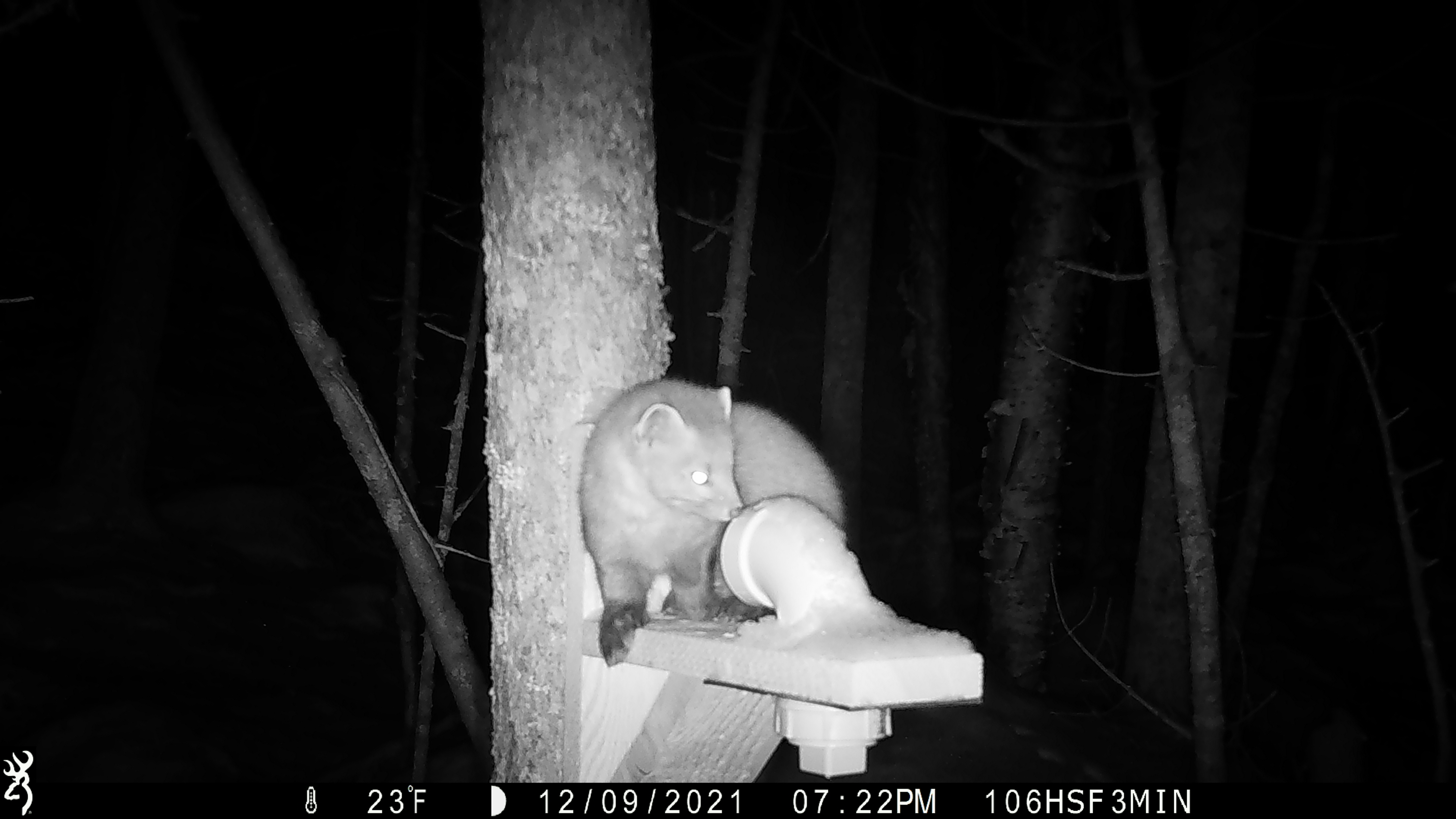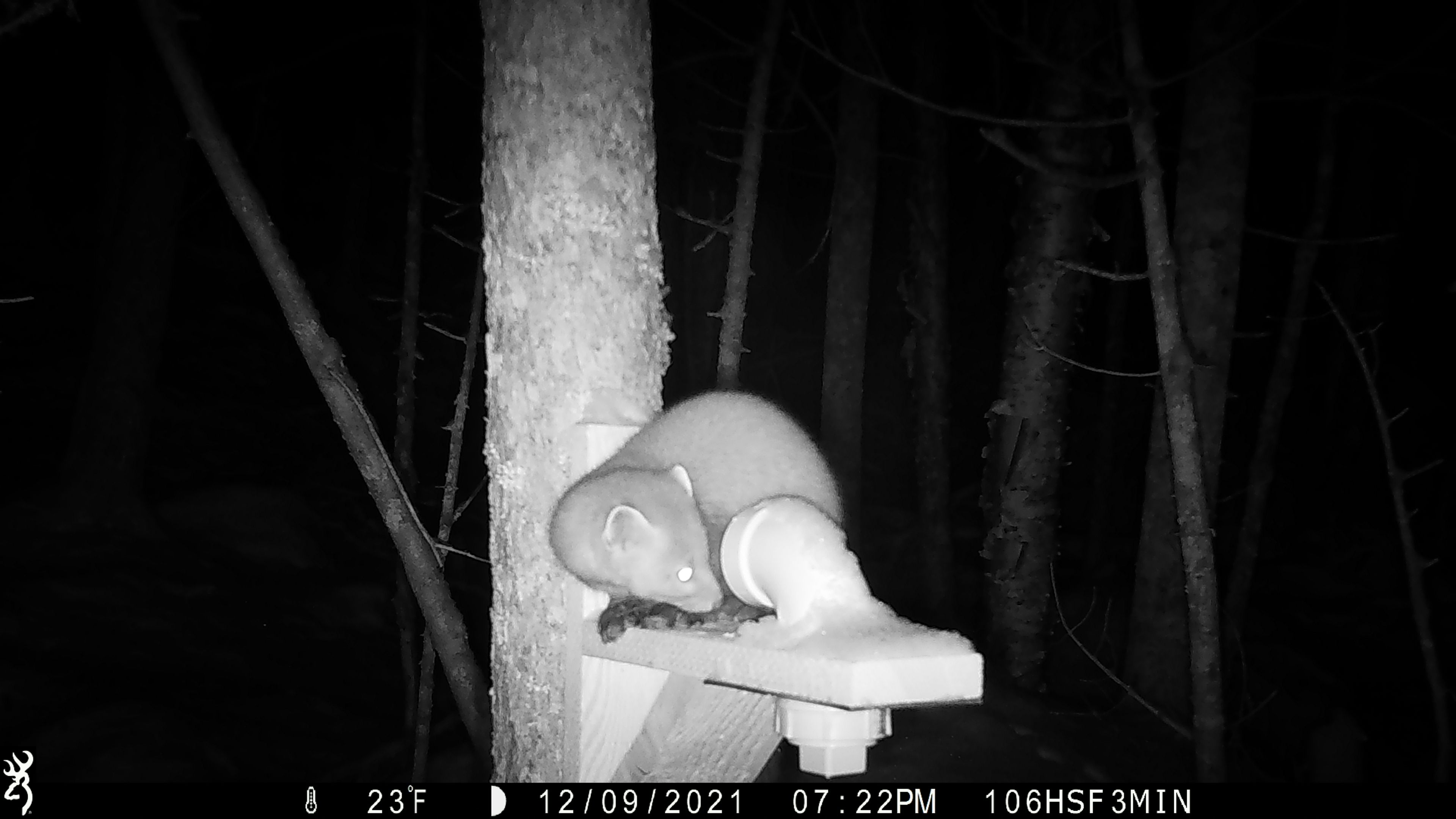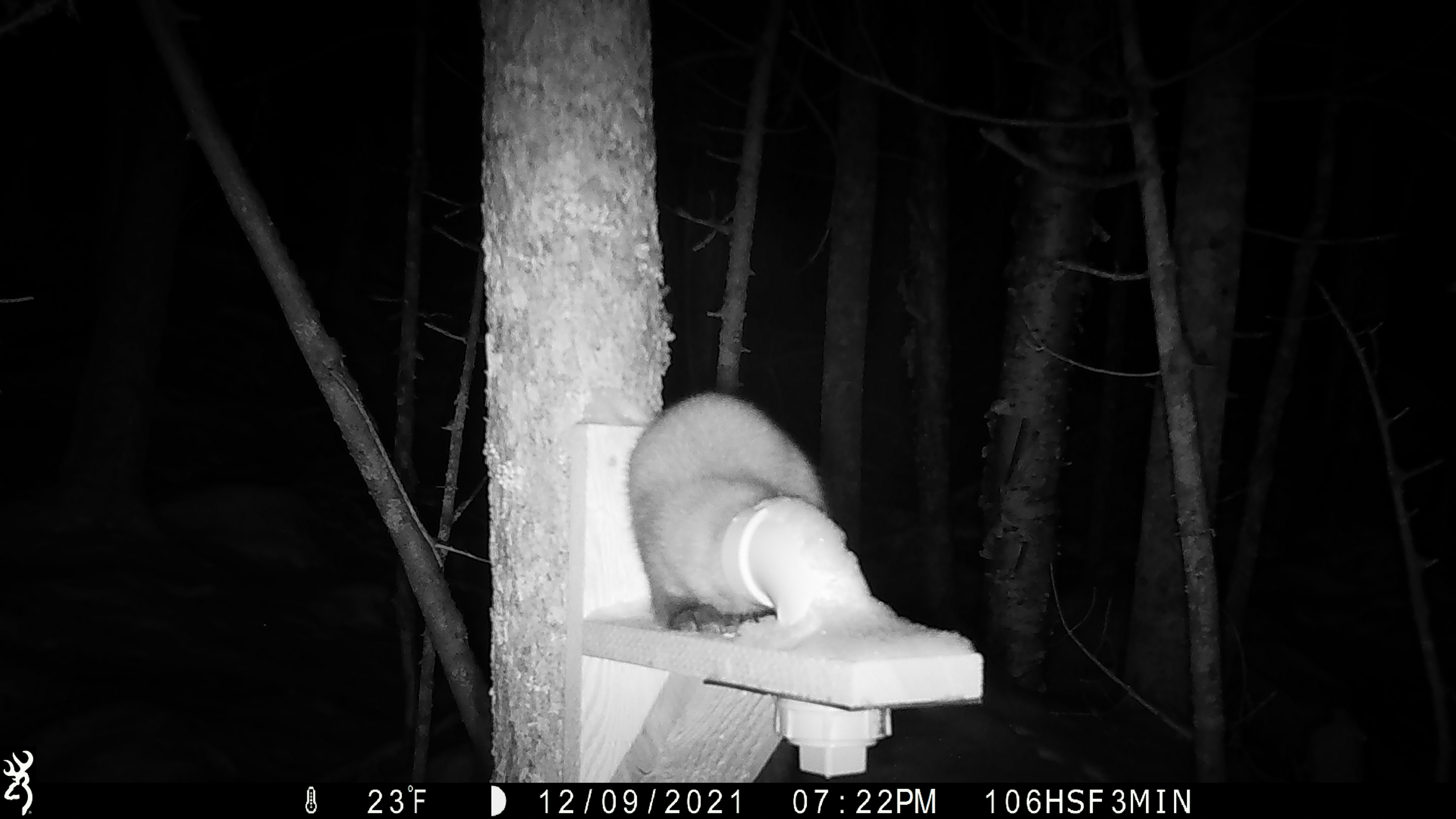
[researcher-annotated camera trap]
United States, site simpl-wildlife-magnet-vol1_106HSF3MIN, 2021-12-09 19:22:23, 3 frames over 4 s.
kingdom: Animalia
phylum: Chordata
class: Mammalia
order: Carnivora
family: Mustelidae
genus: Martes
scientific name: Martes americana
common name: american marten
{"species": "american marten (Martes americana)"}